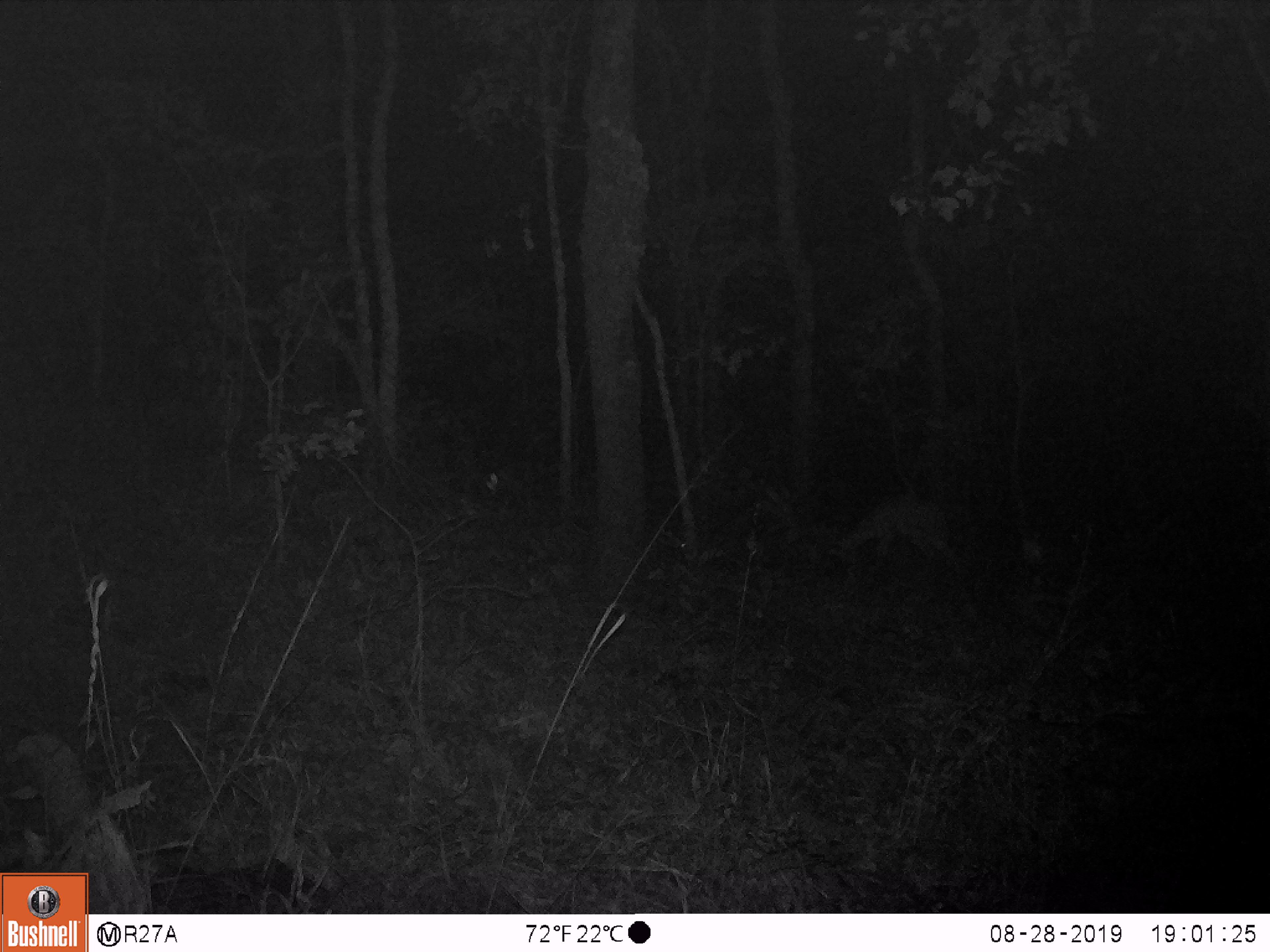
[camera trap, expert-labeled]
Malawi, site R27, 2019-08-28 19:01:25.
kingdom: Animalia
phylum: Chordata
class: Mammalia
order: Artiodactyla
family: Bovidae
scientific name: Antilopinae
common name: small antelope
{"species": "small antelope (Antilopinae)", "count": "1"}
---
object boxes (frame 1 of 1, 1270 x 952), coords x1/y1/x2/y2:
small antelope: 818/477/981/608